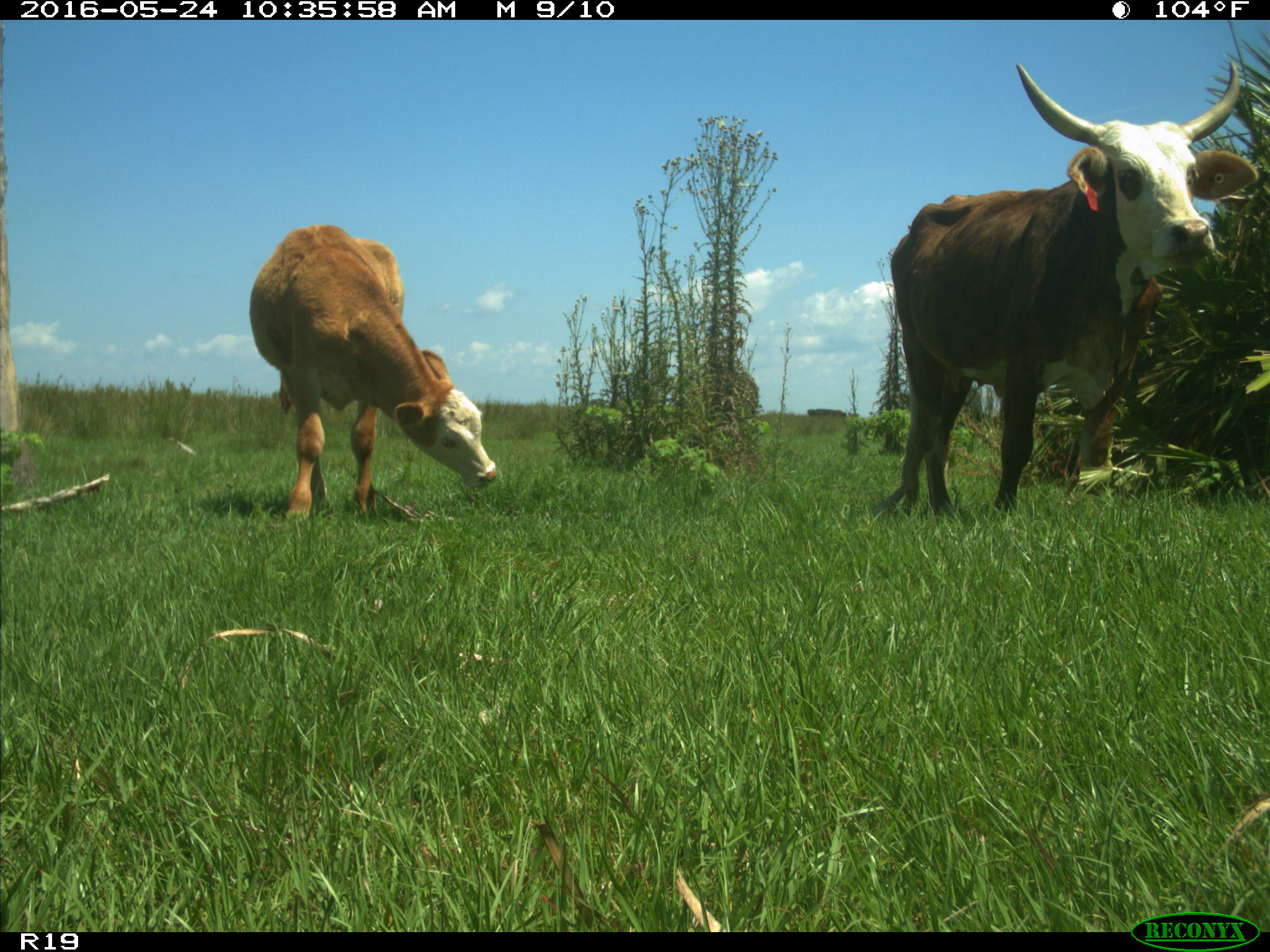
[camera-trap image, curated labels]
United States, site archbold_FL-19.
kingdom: Animalia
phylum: Chordata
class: Mammalia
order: Artiodactyla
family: Bovidae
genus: Bos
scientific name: Bos taurus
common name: domestic cow